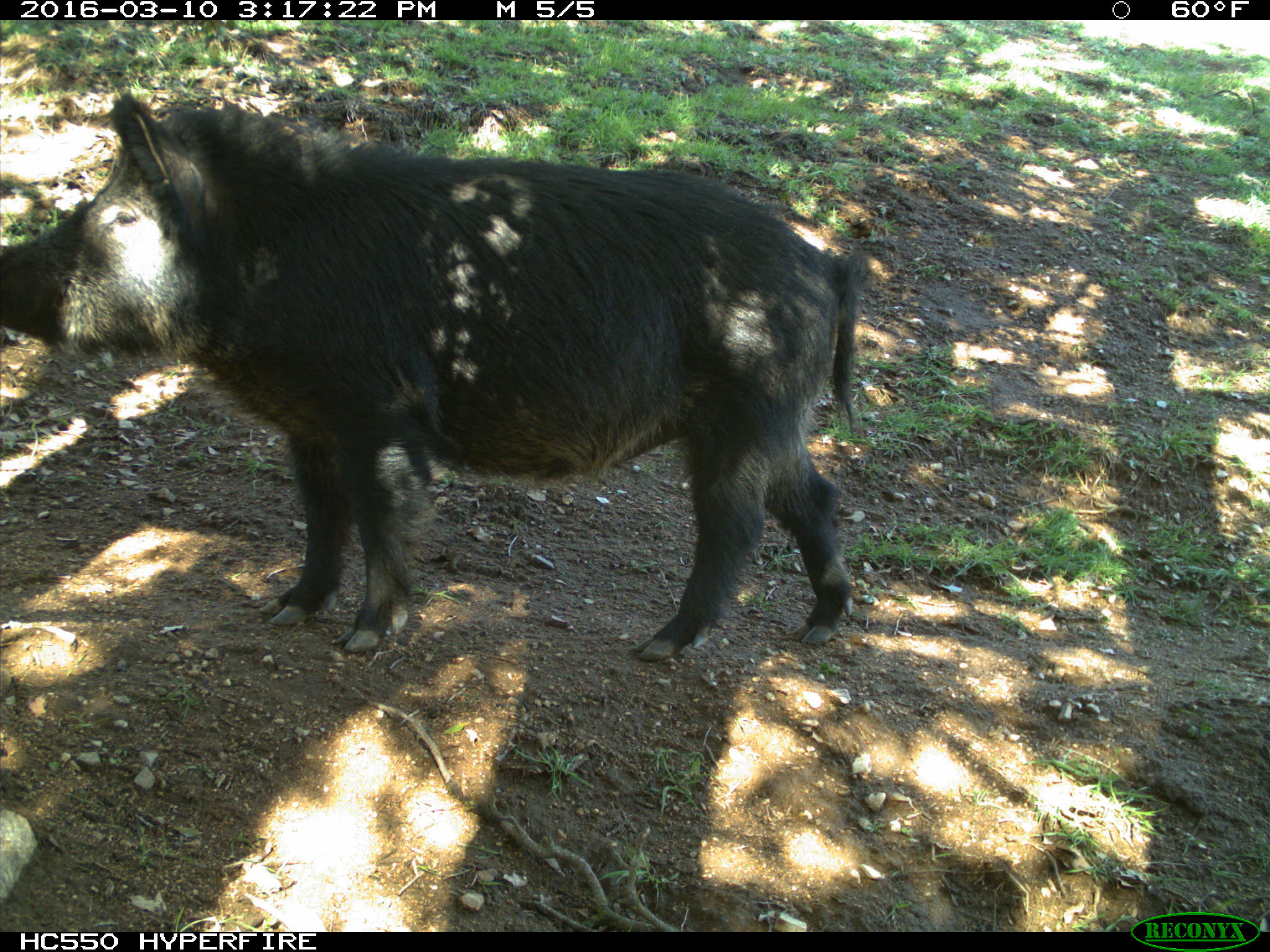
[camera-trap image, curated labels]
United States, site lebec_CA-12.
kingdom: Animalia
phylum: Chordata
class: Mammalia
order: Artiodactyla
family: Suidae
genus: Sus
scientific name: Sus scrofa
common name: wild boar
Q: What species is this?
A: Sus scrofa (wild boar).